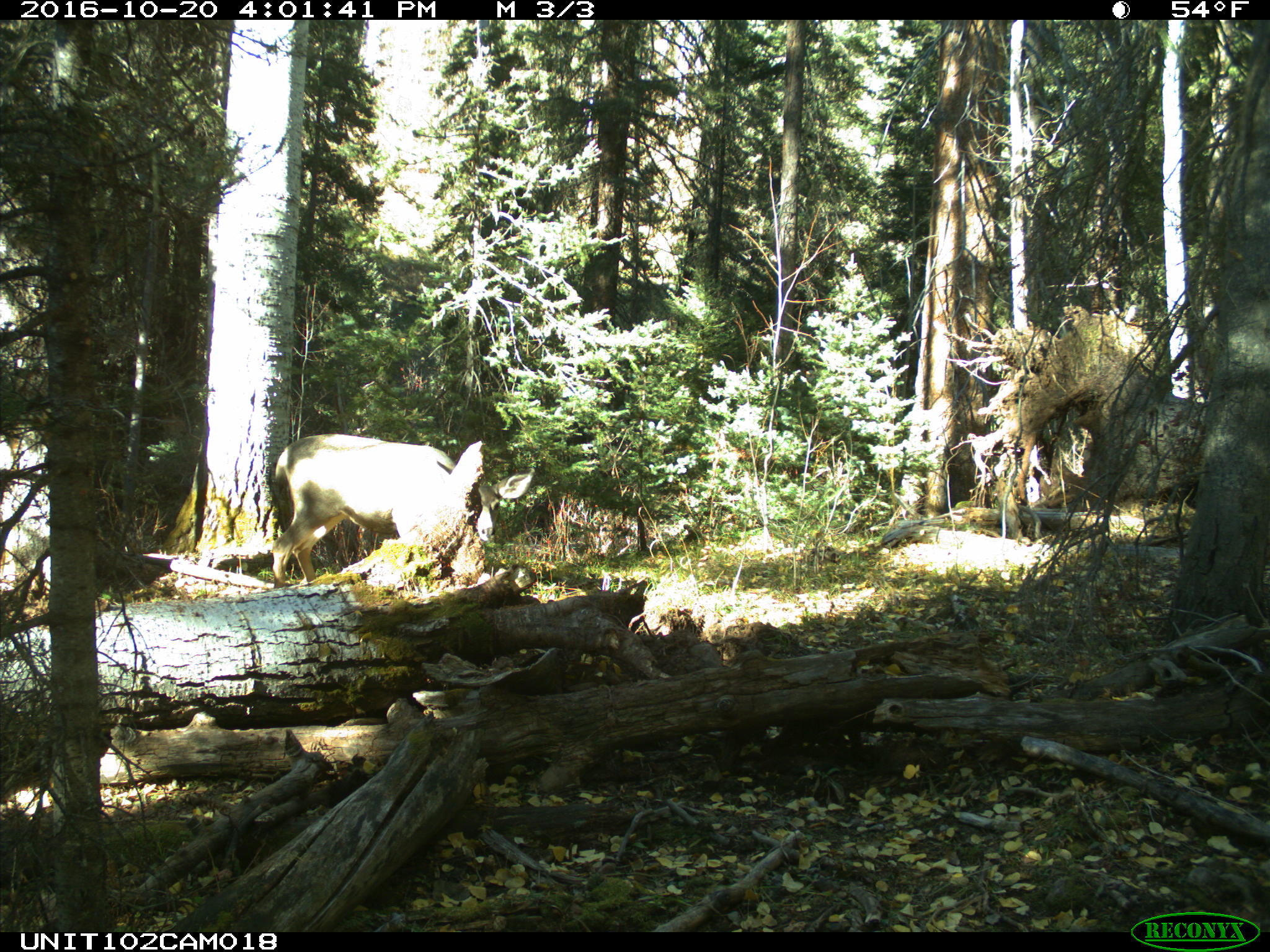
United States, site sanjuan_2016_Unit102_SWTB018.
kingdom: Animalia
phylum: Chordata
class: Mammalia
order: Artiodactyla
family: Cervidae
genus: Odocoileus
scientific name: Odocoileus hemionus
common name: mule deer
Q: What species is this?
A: Odocoileus hemionus (mule deer).